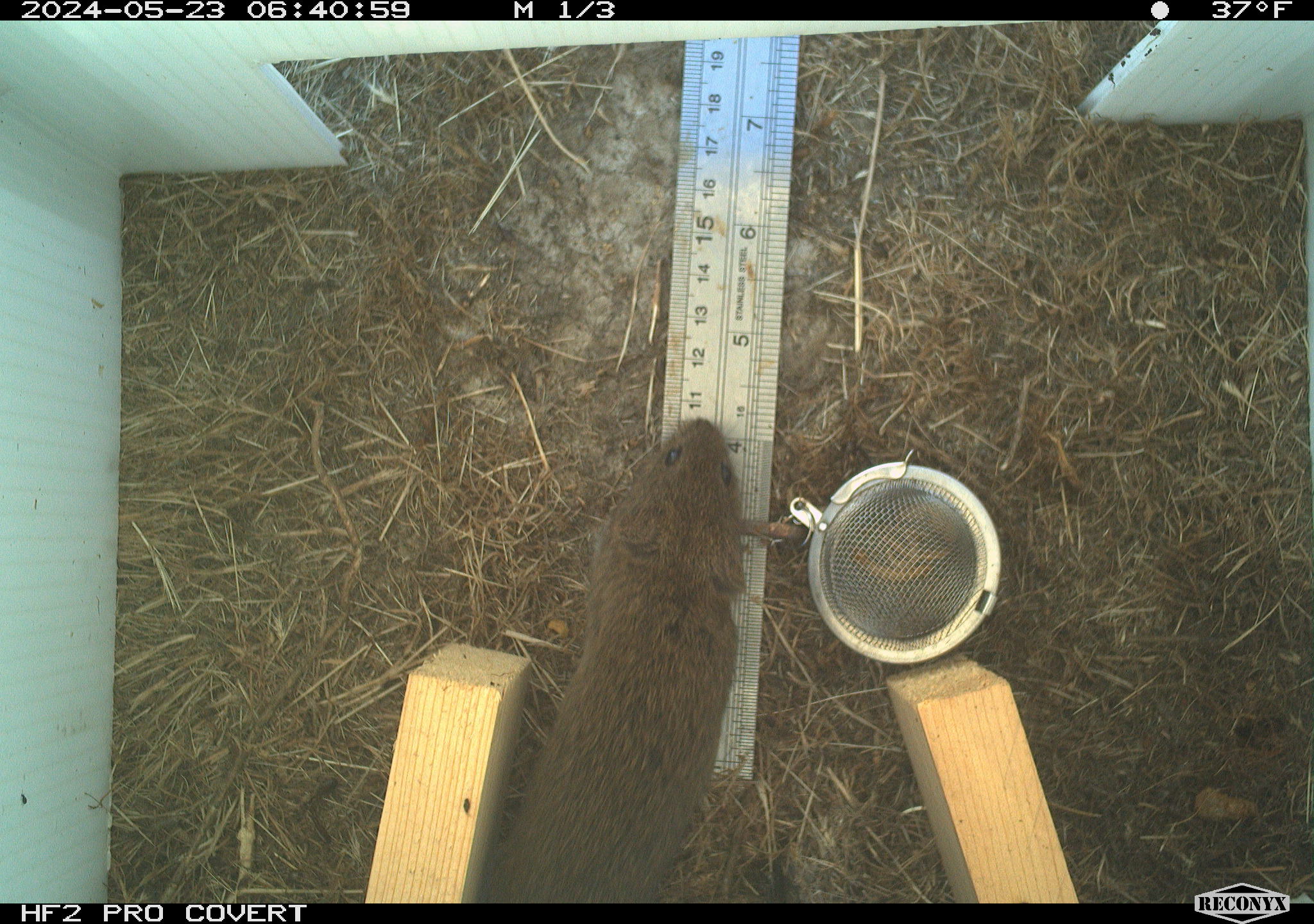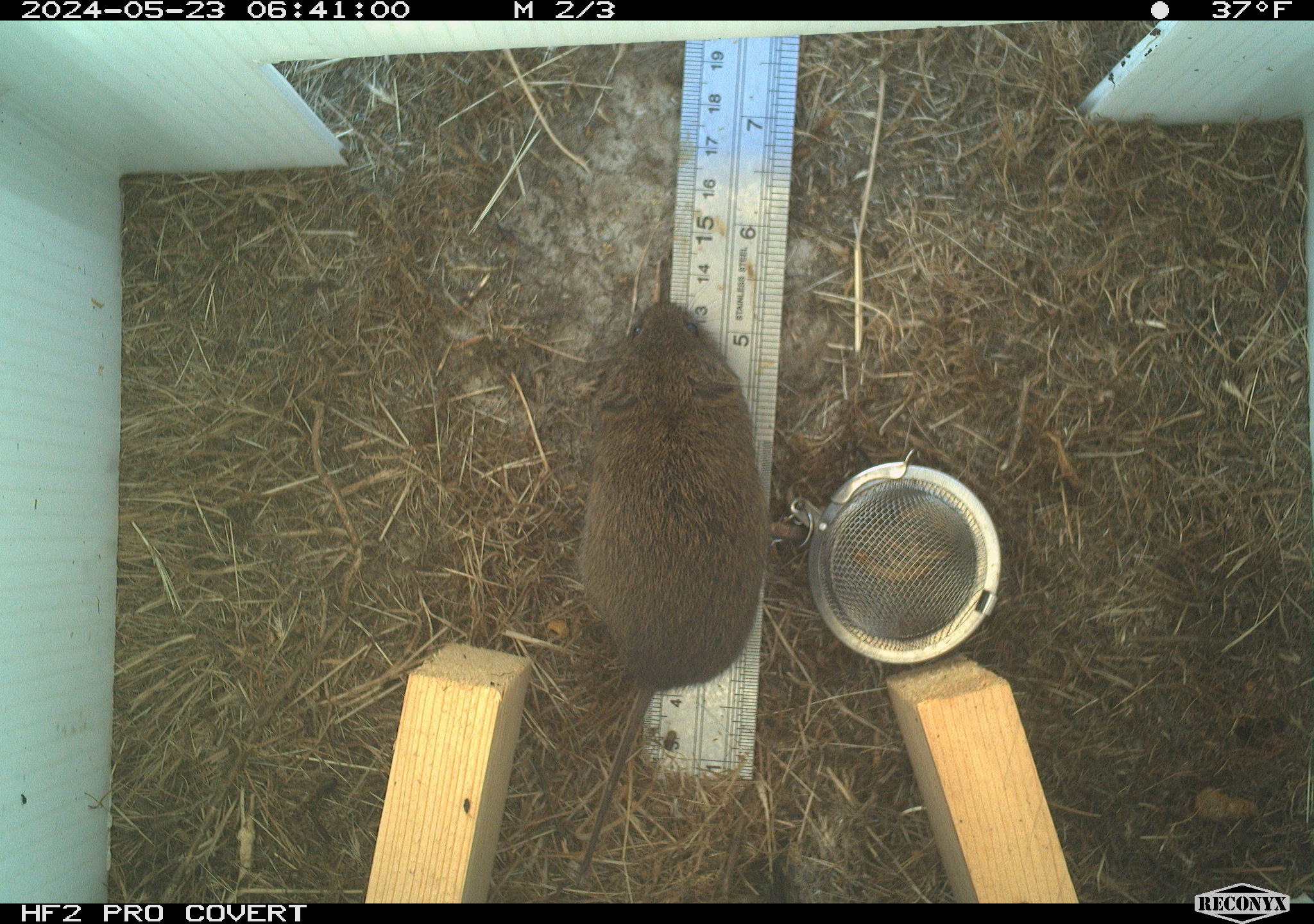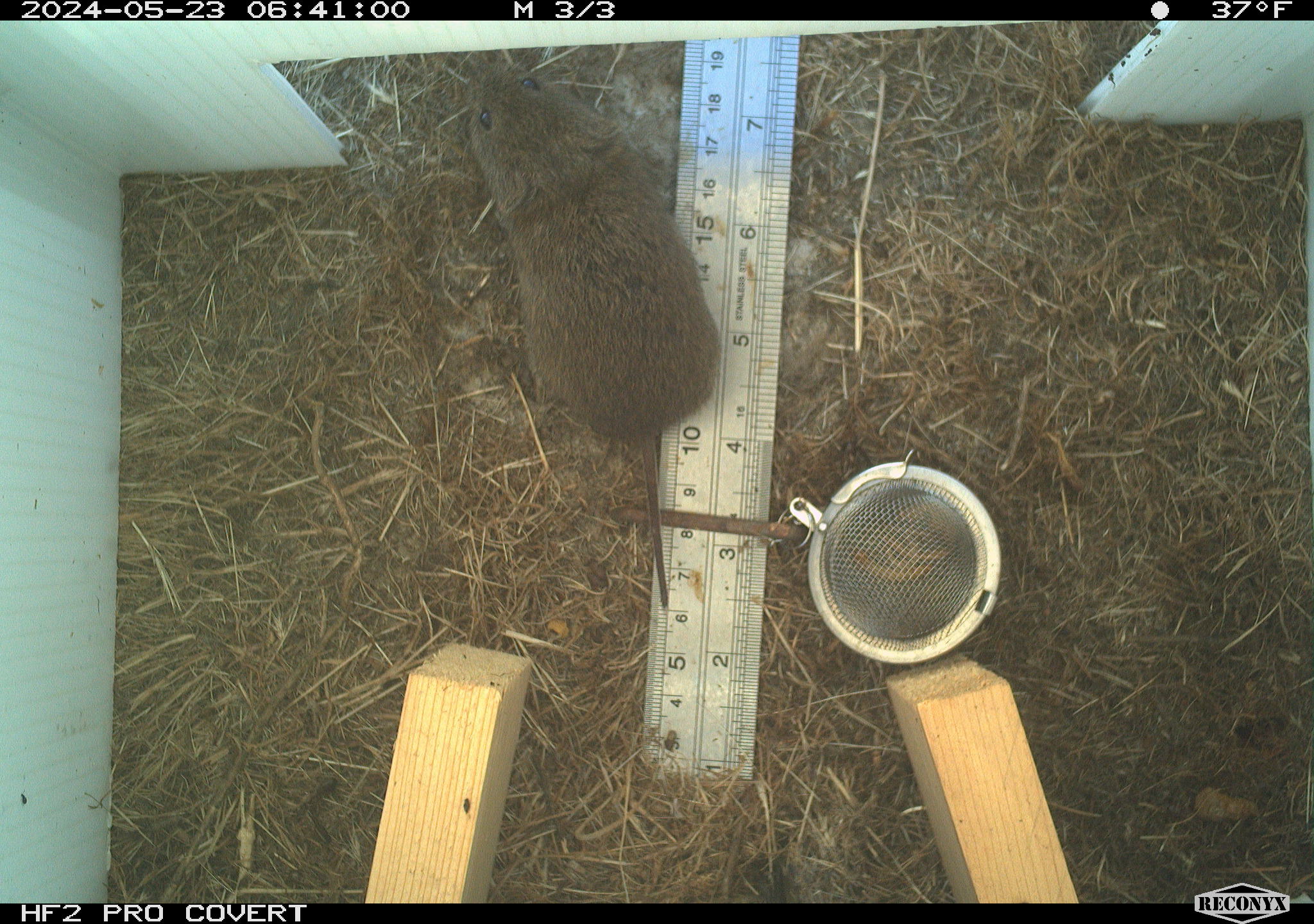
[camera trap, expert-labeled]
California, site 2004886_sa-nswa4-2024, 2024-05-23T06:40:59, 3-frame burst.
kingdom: Animalia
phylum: Chordata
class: Mammalia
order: Rodentia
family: Cricetidae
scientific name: Arvicolinae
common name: voles, lemmings, and muskrats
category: arvicolinae subfamily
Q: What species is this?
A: Arvicolinae subfamily (voles, lemmings, and muskrats) (Arvicolinae).